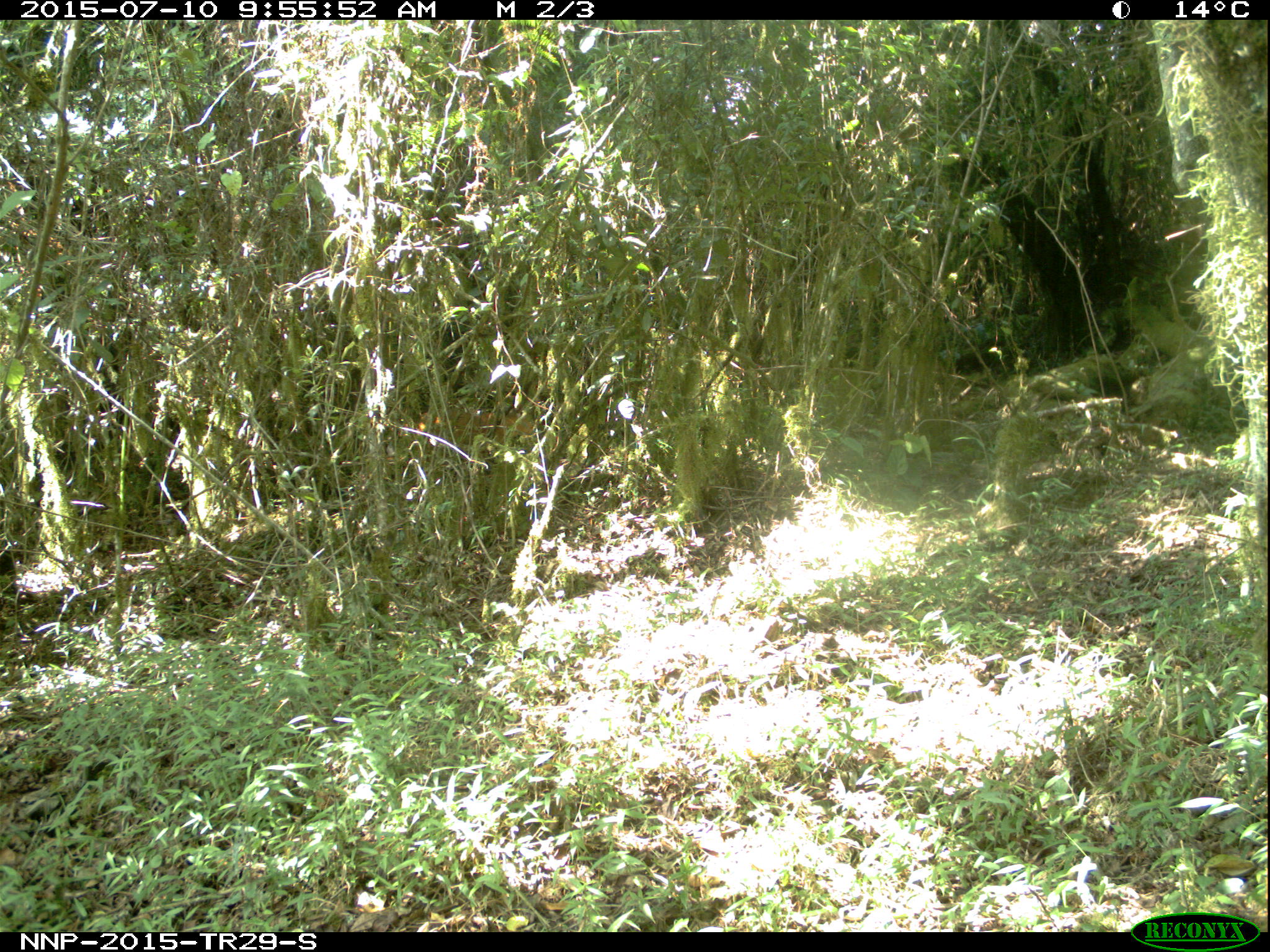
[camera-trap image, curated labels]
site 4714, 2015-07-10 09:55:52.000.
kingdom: Animalia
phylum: Chordata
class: Mammalia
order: Artiodactyla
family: Bovidae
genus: Cephalophus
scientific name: Cephalophus nigrifrons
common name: black-fronted duiker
Cephalophus nigrifrons (black-fronted duiker), count 1.